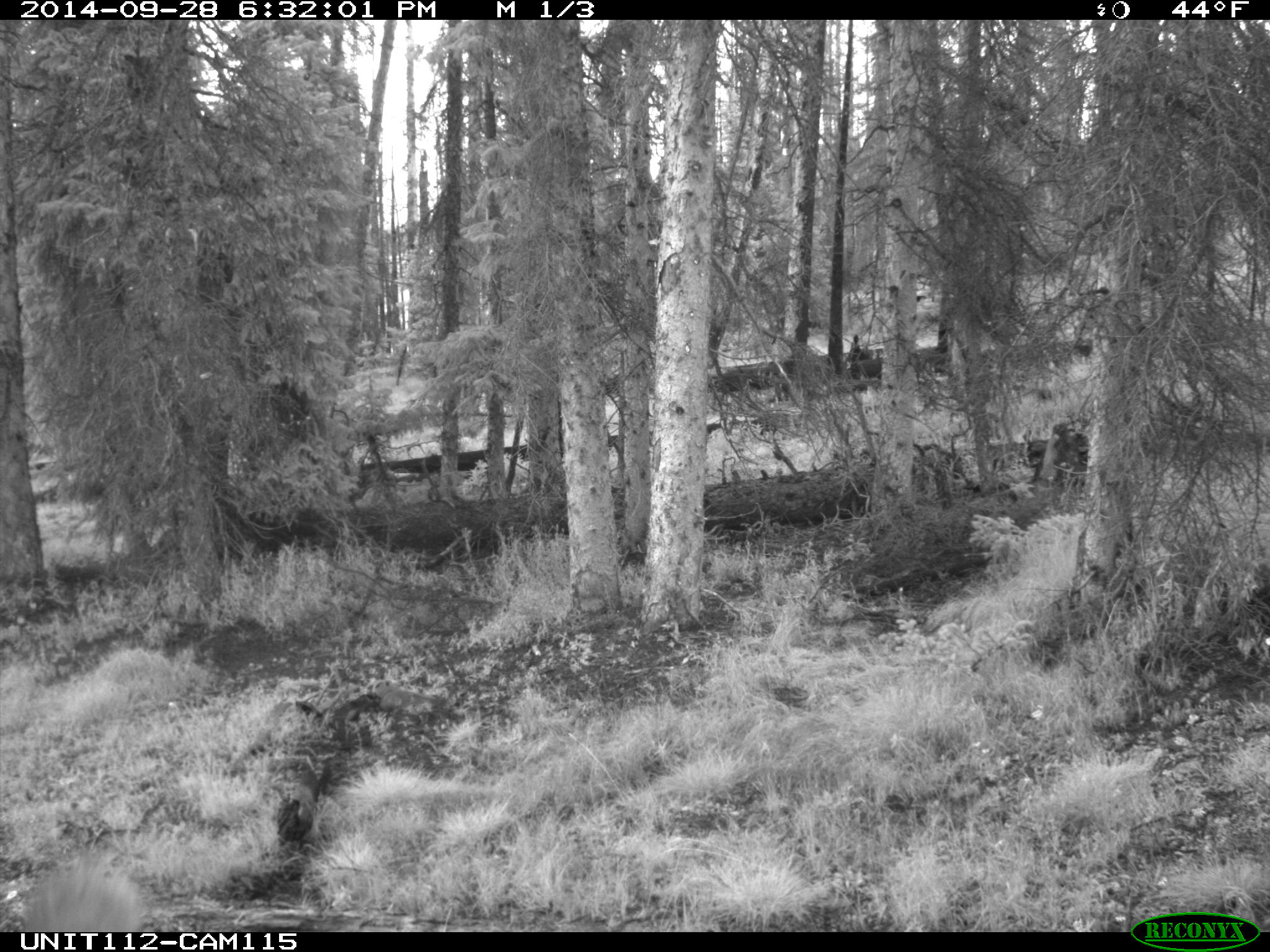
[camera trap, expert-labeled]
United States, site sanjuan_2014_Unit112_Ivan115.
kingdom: Animalia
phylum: Chordata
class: Mammalia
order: Artiodactyla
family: Cervidae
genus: Cervus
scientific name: Cervus elaphus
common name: red deer